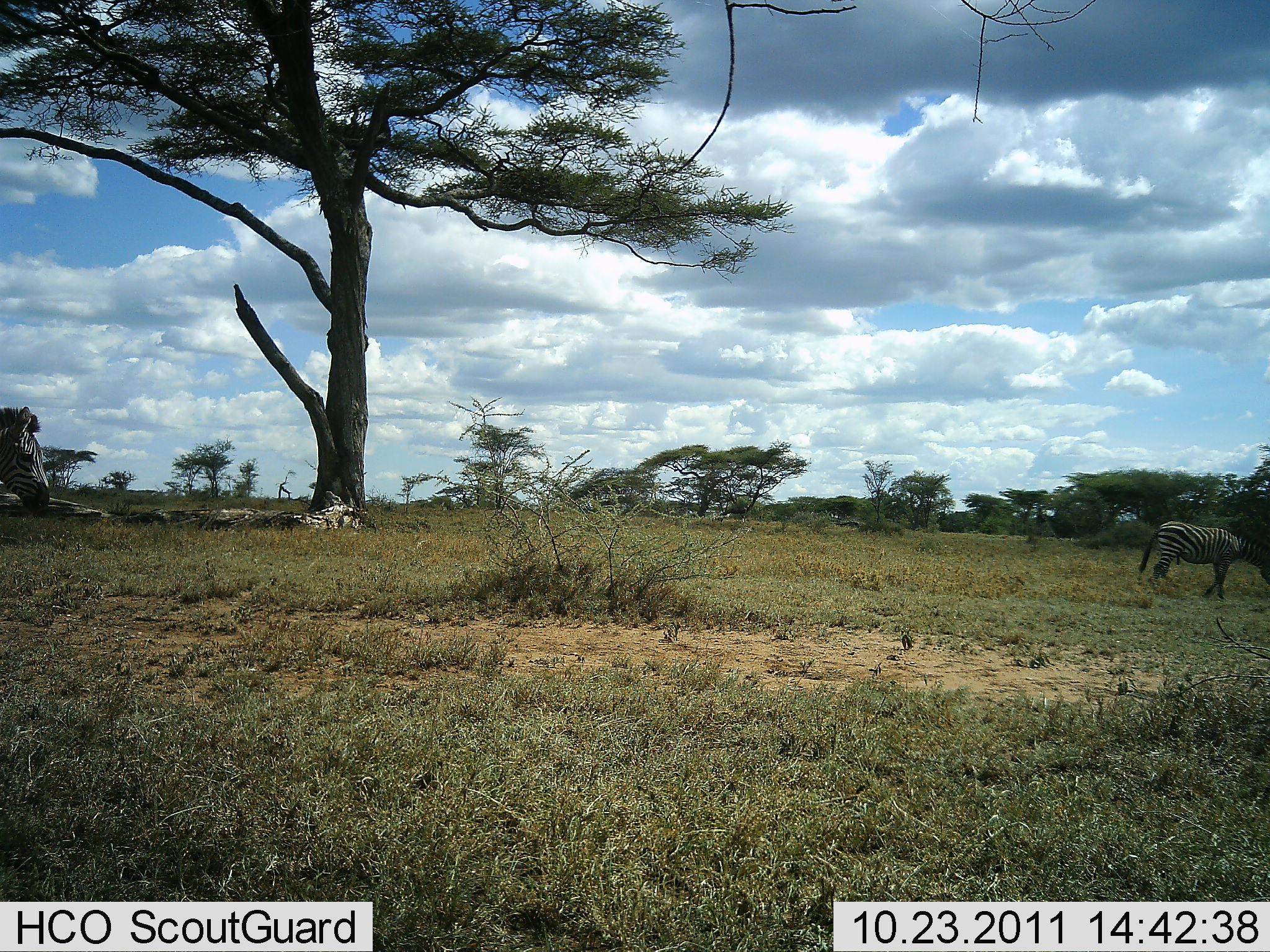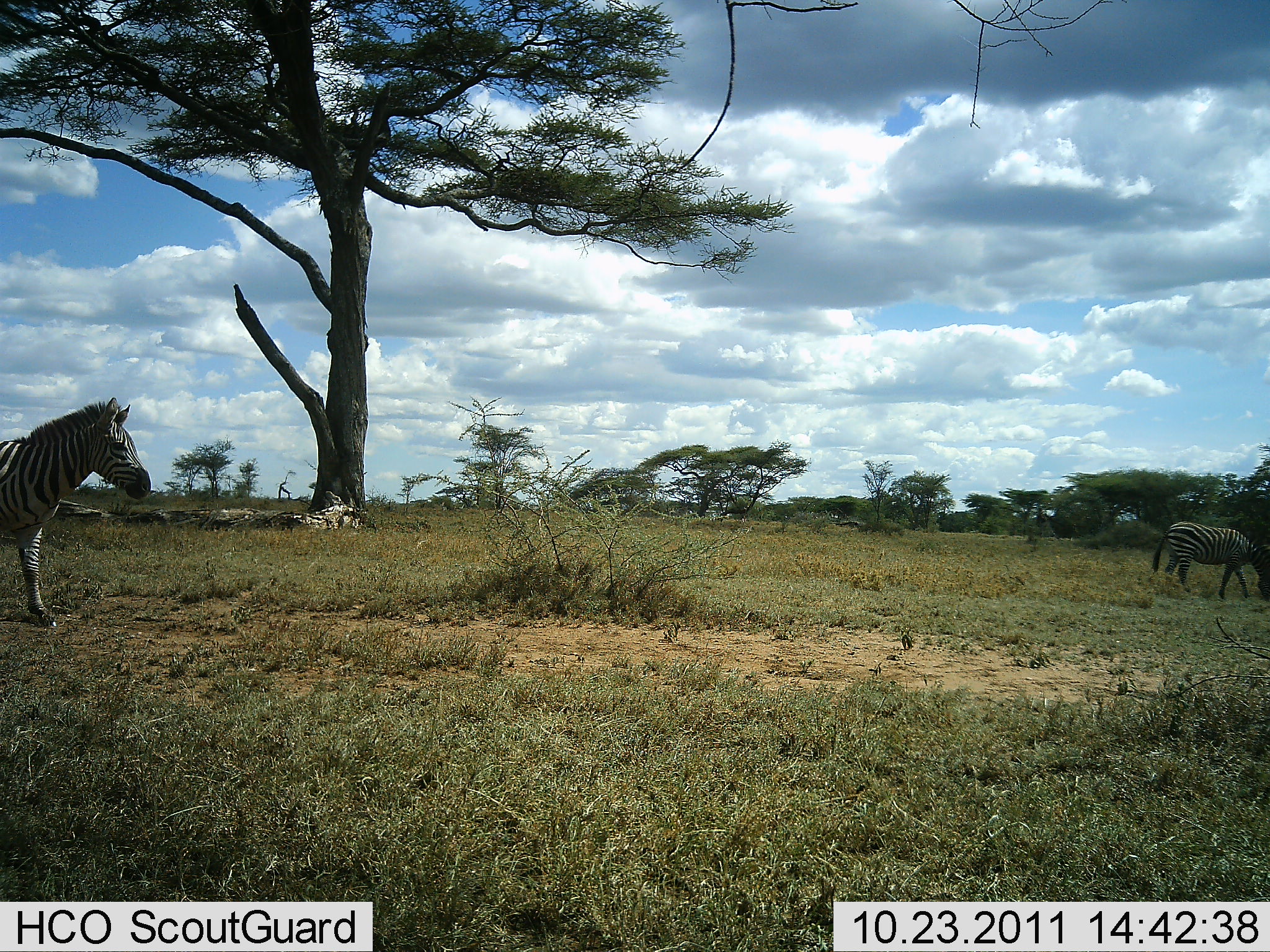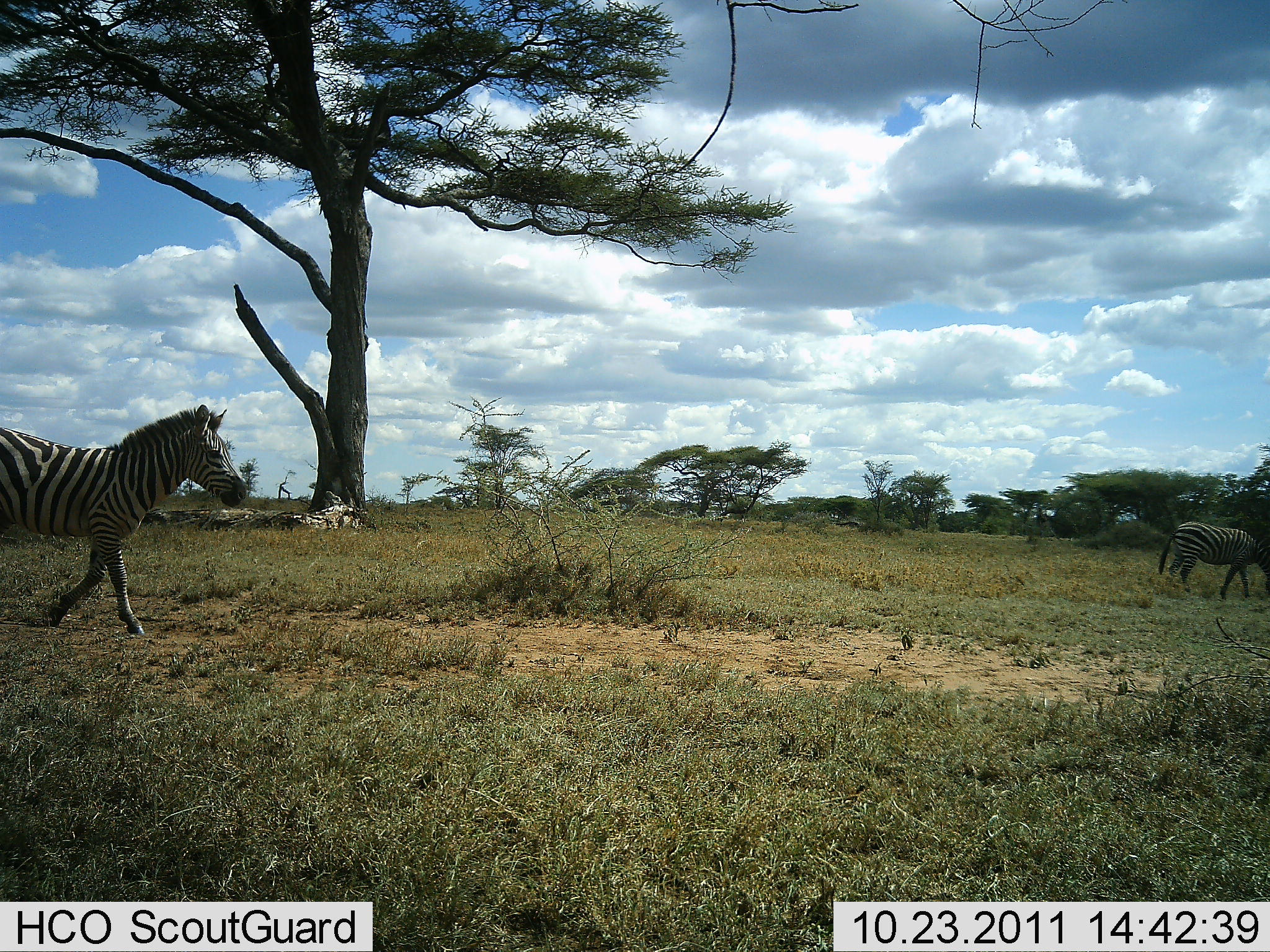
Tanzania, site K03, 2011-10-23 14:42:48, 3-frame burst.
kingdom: Animalia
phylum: Chordata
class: Mammalia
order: Perissodactyla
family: Equidae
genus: Equus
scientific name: Equus quagga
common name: plains zebra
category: zebra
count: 2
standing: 20%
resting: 0%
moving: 90%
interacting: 0%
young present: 0%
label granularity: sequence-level